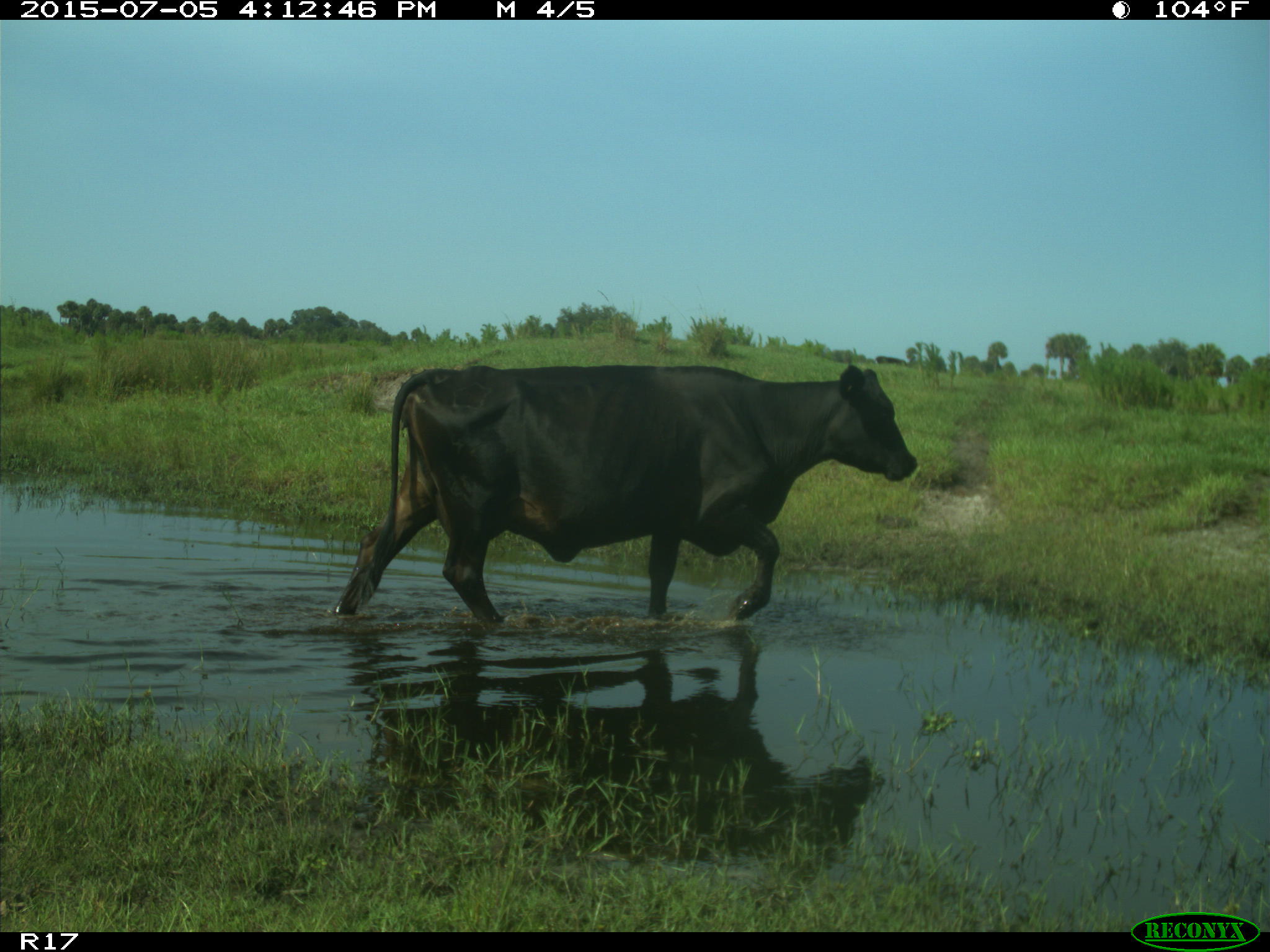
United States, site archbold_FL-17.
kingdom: Animalia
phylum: Chordata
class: Mammalia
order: Artiodactyla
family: Bovidae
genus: Bos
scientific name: Bos taurus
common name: domestic cow